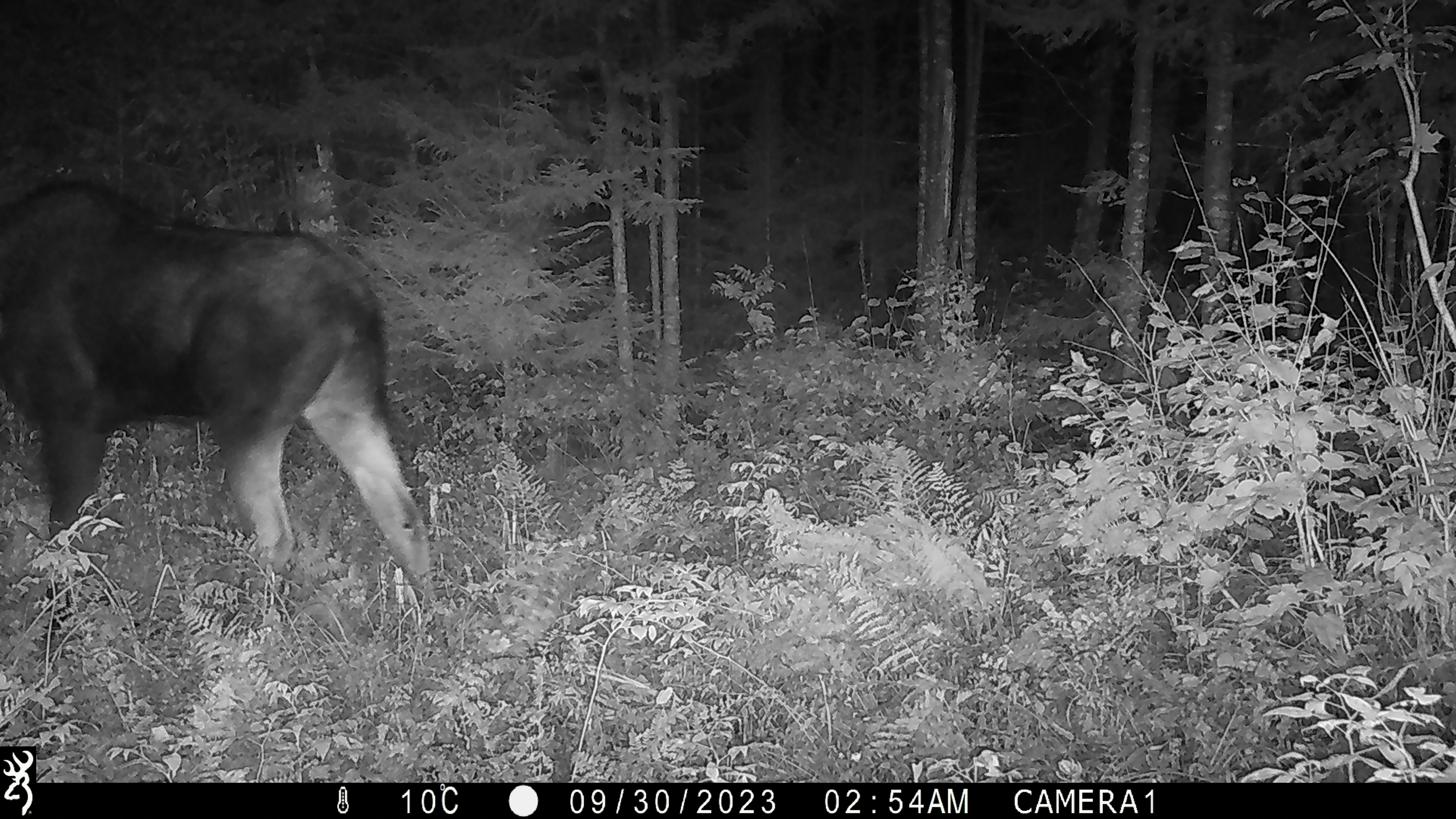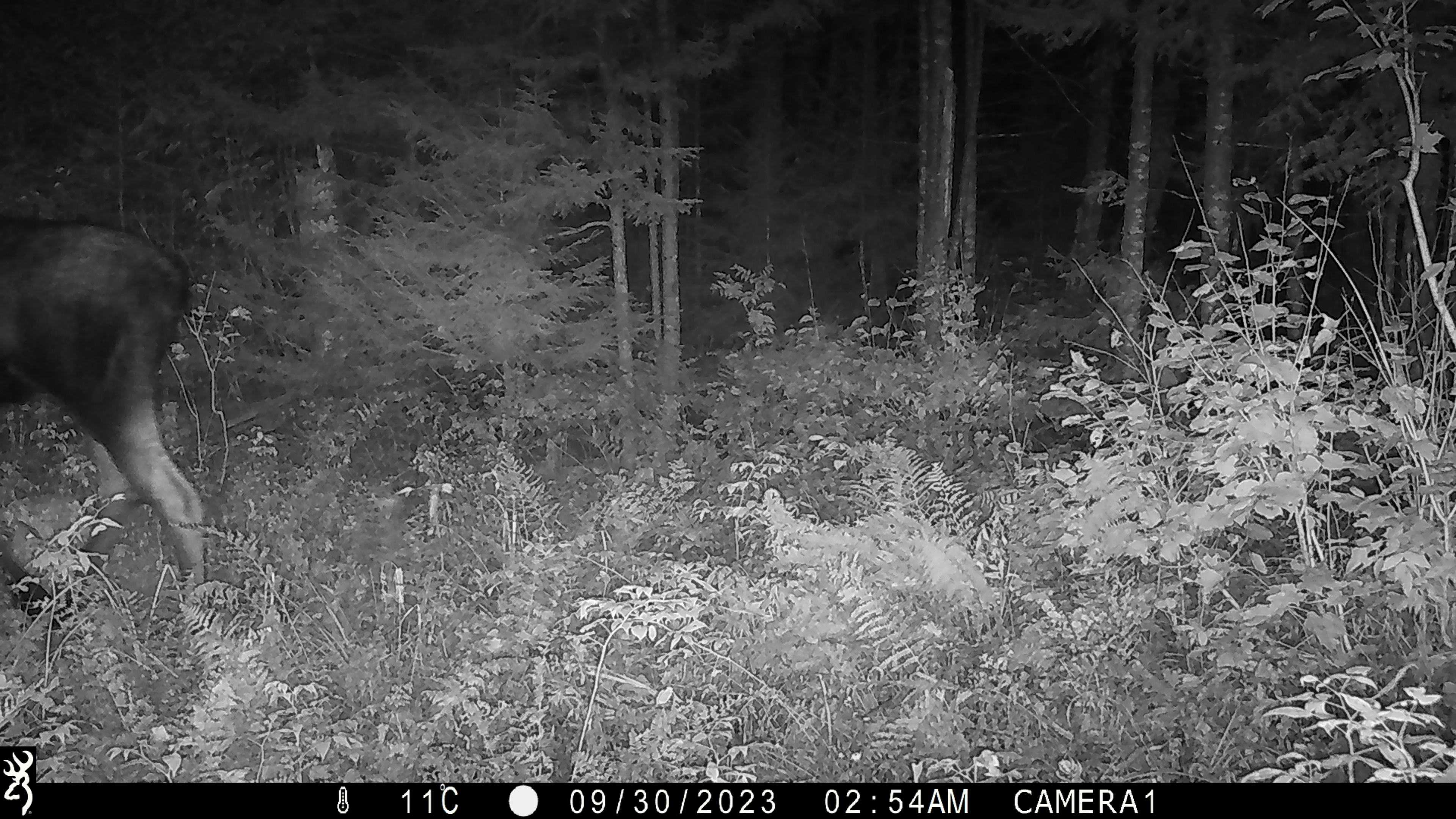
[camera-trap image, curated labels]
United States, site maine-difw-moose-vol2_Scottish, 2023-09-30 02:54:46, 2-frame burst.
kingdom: Animalia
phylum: Chordata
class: Mammalia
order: Artiodactyla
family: Cervidae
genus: Alces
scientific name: Alces alces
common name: moose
Moose (Alces alces).